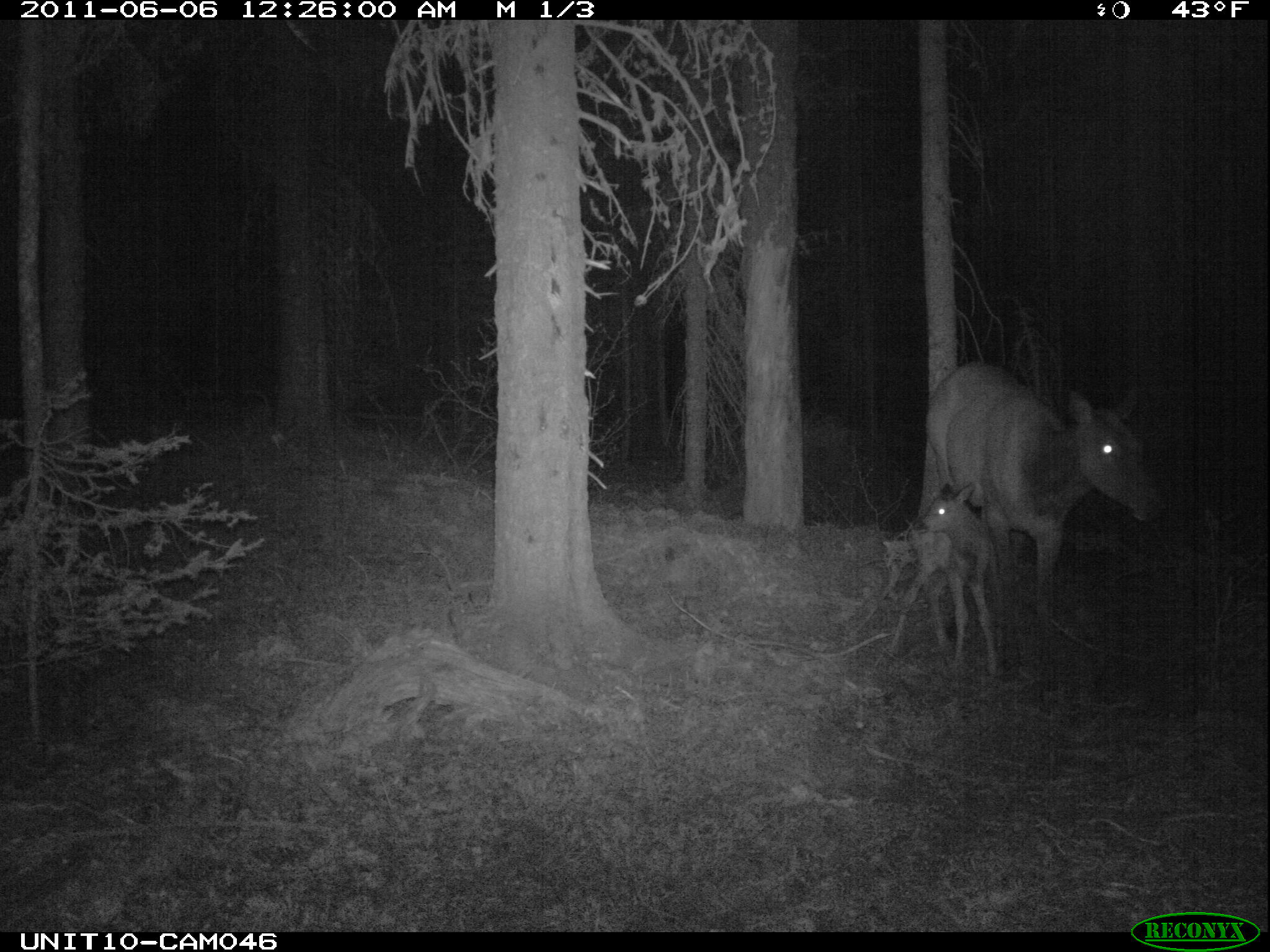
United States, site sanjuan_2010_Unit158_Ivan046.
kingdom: Animalia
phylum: Chordata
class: Mammalia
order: Artiodactyla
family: Cervidae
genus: Cervus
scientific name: Cervus elaphus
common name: red deer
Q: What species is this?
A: Cervus elaphus (red deer).